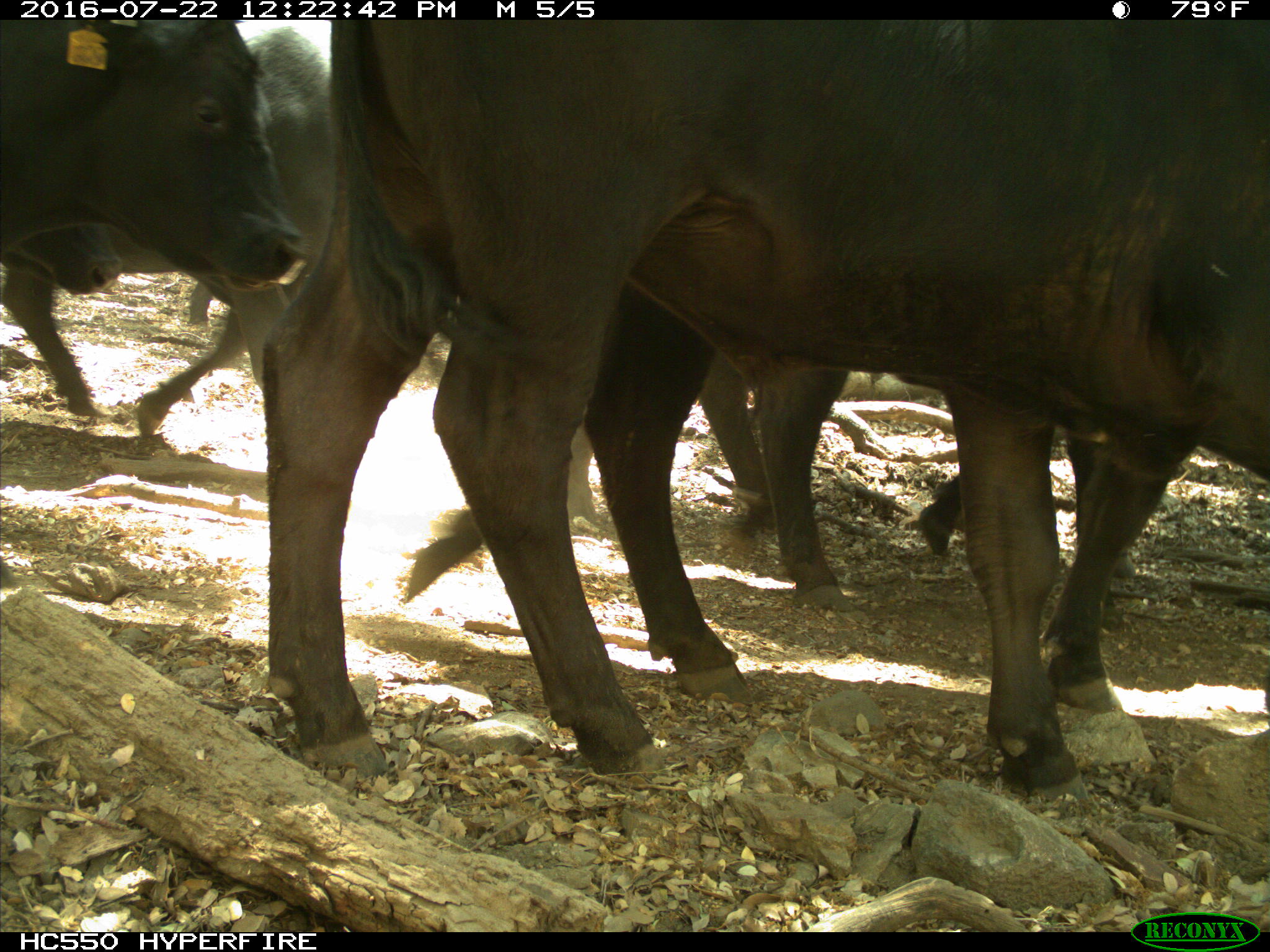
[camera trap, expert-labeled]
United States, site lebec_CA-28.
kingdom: Animalia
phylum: Chordata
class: Mammalia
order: Artiodactyla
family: Bovidae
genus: Bos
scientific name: Bos taurus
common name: domestic cow